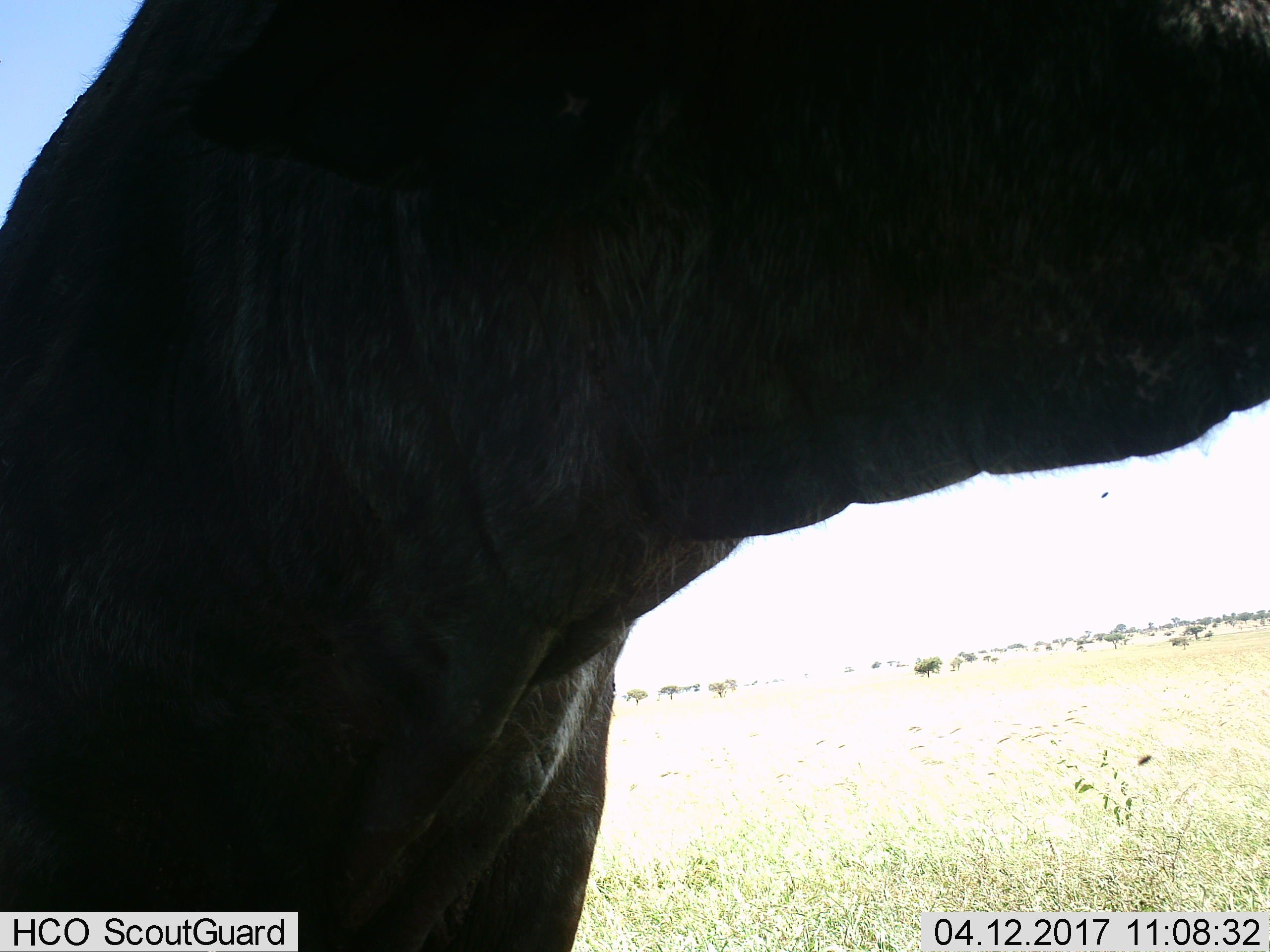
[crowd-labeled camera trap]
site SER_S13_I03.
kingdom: Animalia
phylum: Chordata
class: Mammalia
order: Artiodactyla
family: Bovidae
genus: Syncerus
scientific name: Syncerus caffer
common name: african buffalo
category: buffalo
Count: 1.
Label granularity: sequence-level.